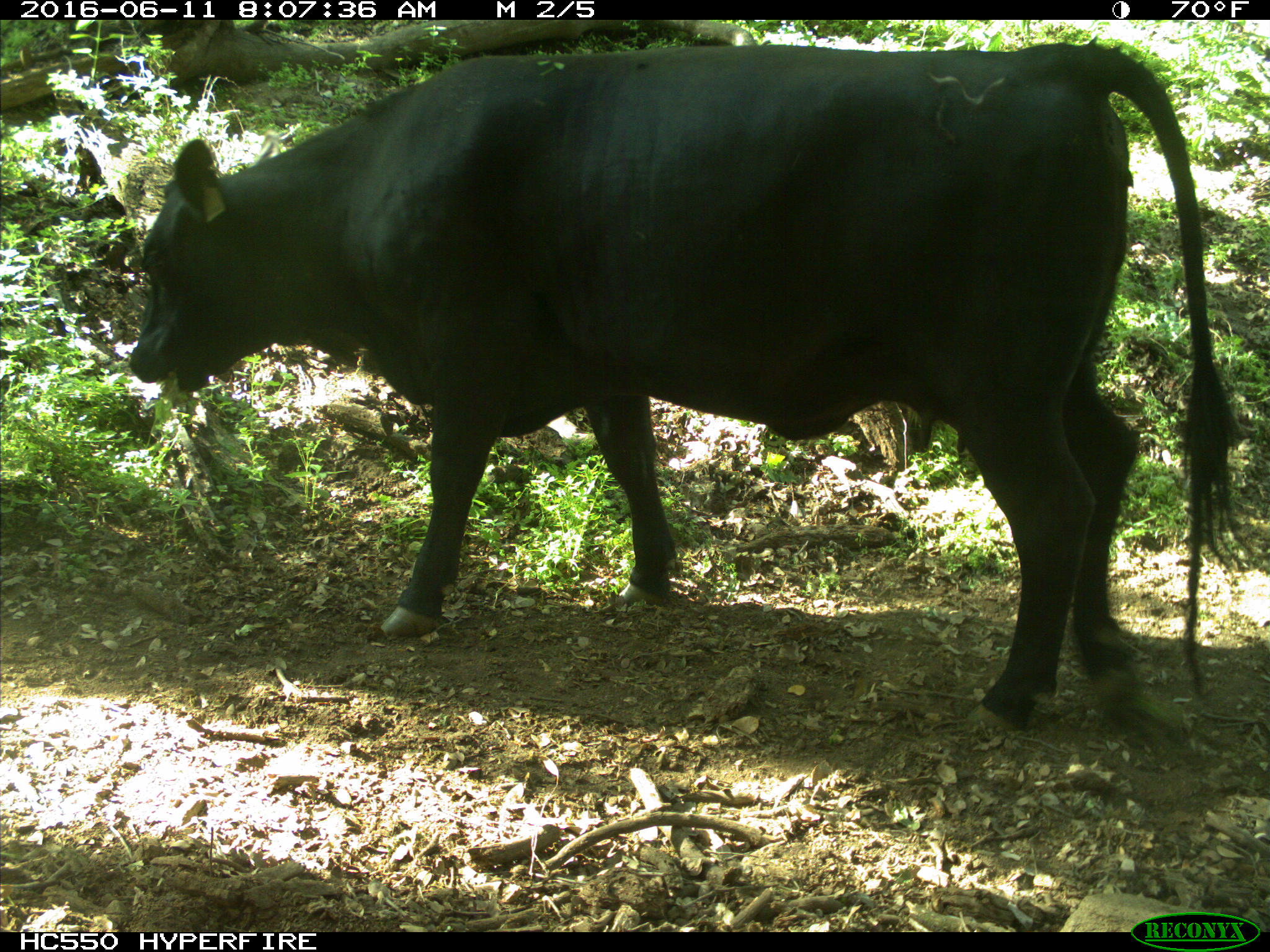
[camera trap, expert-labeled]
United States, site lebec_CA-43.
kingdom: Animalia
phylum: Chordata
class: Mammalia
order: Artiodactyla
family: Bovidae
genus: Bos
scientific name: Bos taurus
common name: domestic cow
Bos taurus (domestic cow).